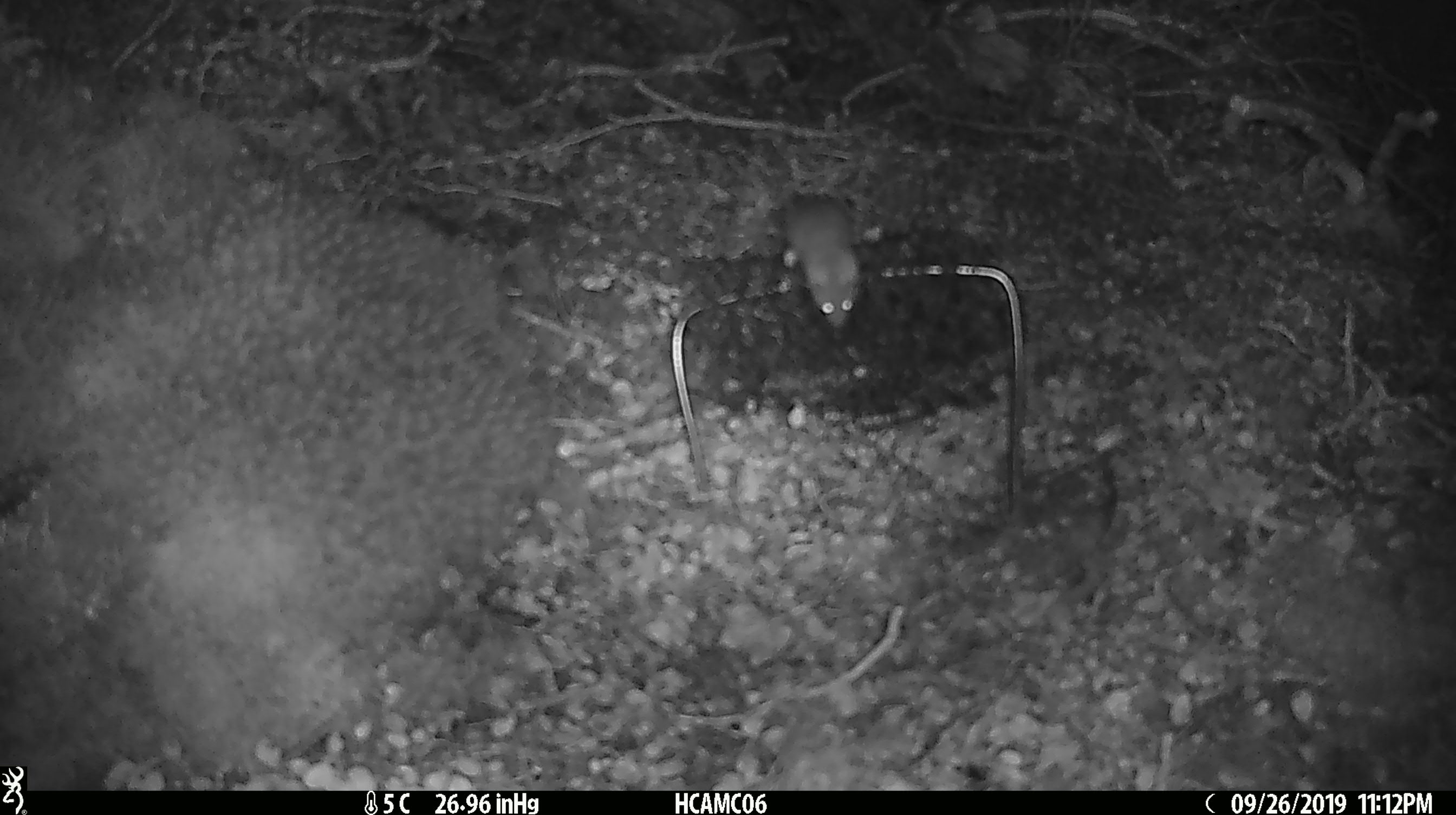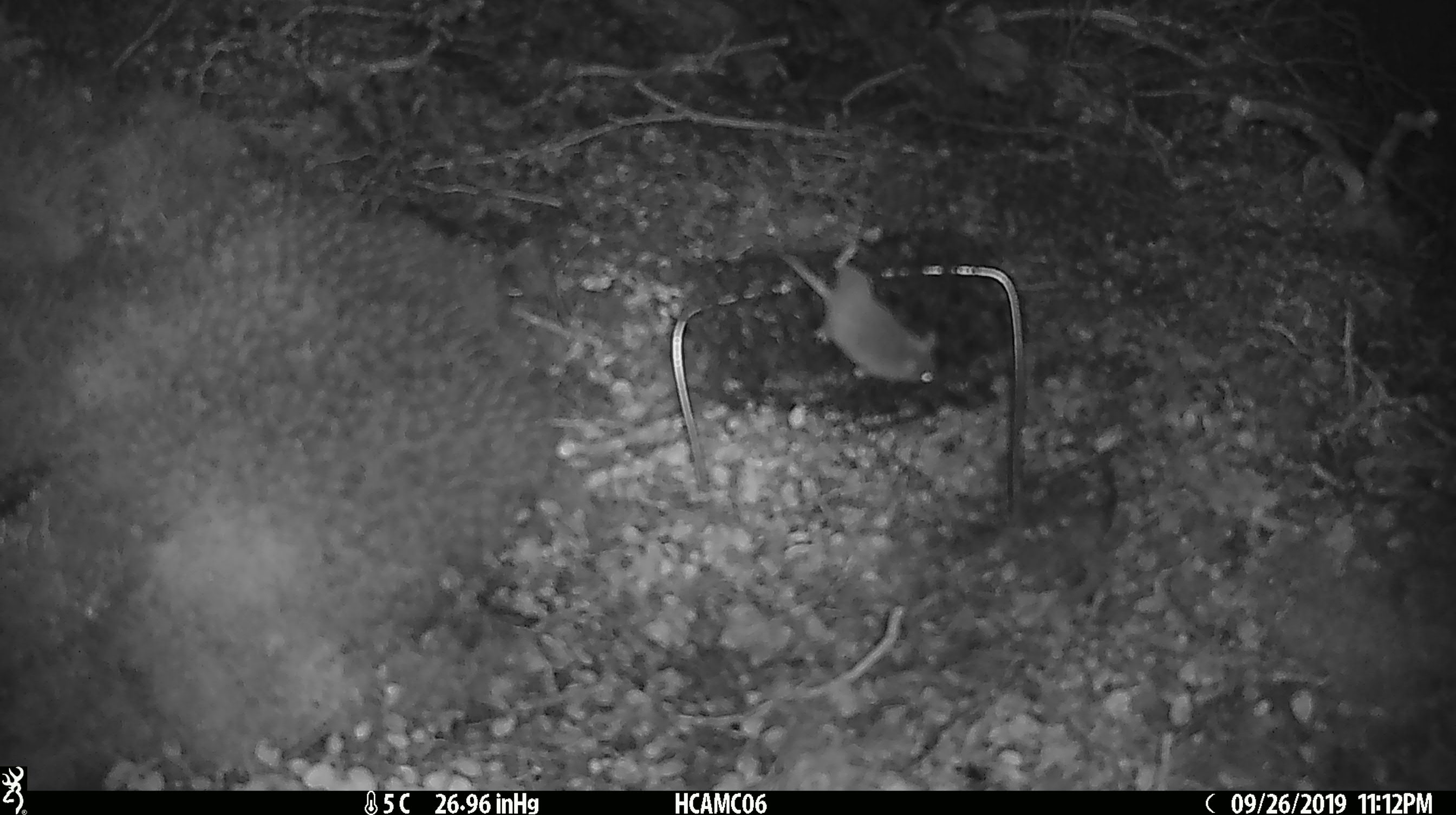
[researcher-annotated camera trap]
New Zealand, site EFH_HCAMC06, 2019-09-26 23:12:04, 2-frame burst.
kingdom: Animalia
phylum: Chordata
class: Mammalia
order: Rodentia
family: Muridae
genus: Mus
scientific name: Mus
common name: mouse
Mouse (Mus).